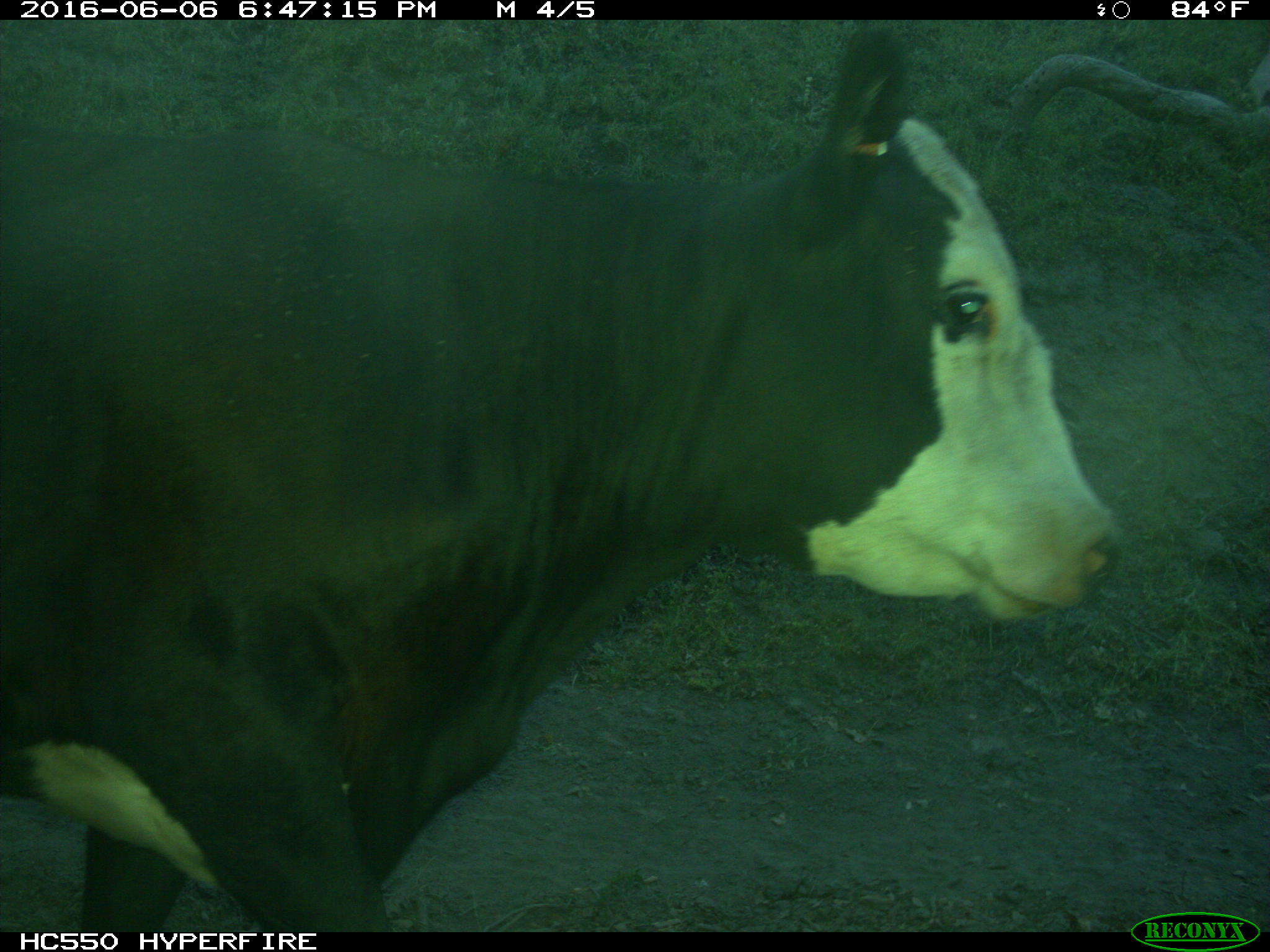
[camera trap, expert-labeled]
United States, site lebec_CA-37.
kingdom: Animalia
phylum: Chordata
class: Mammalia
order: Artiodactyla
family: Bovidae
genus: Bos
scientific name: Bos taurus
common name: domestic cow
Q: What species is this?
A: Bos taurus (domestic cow).